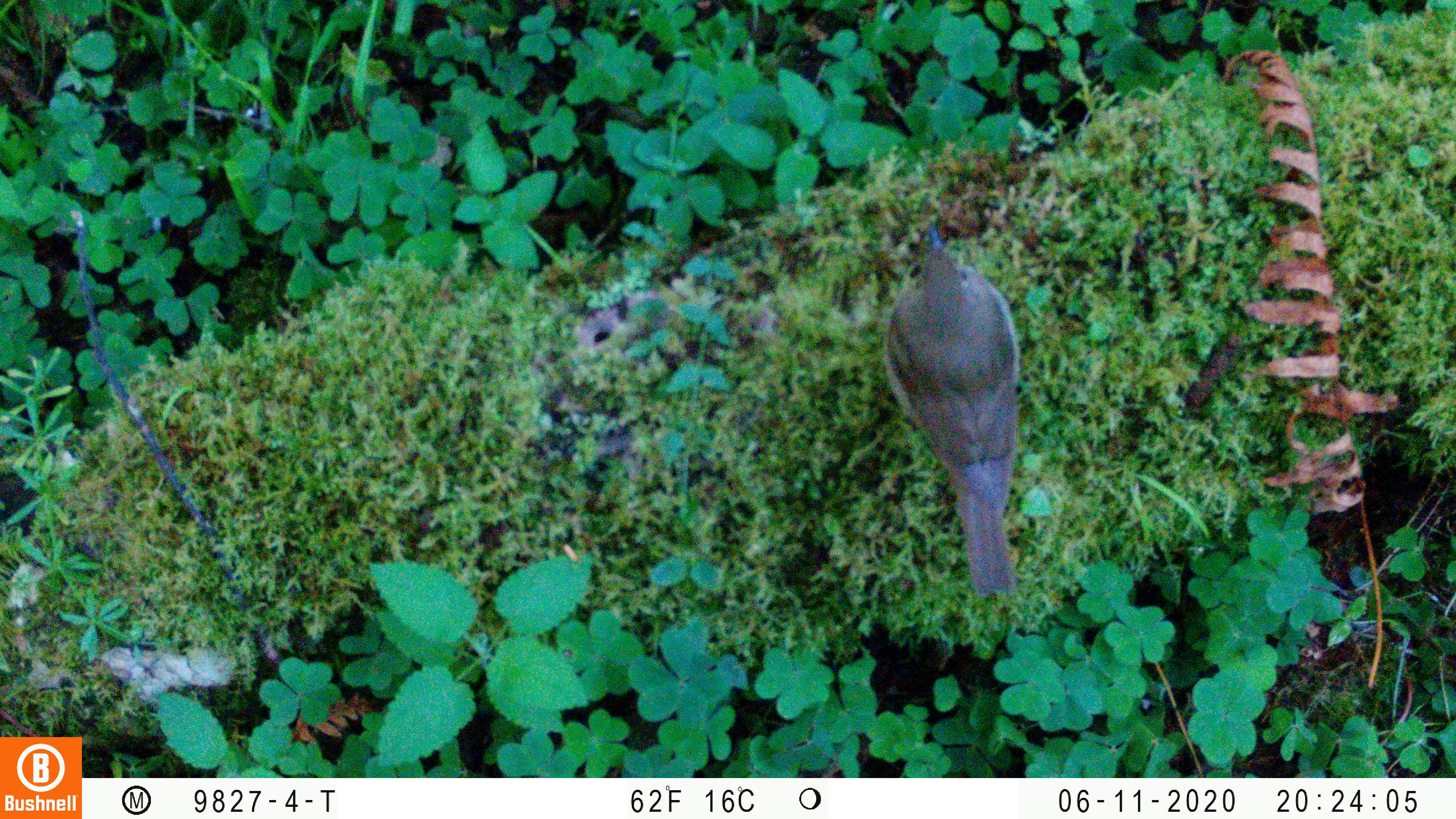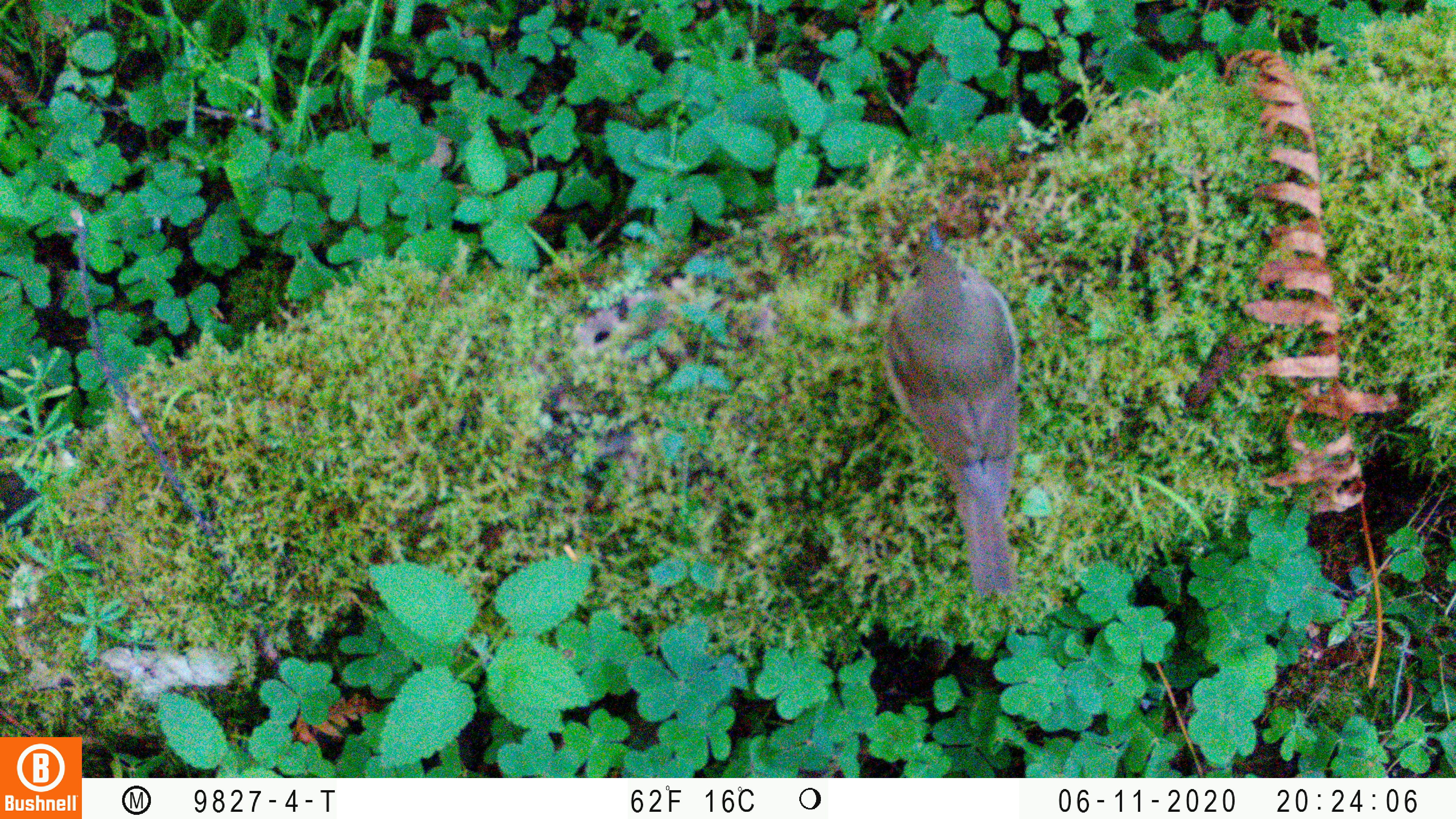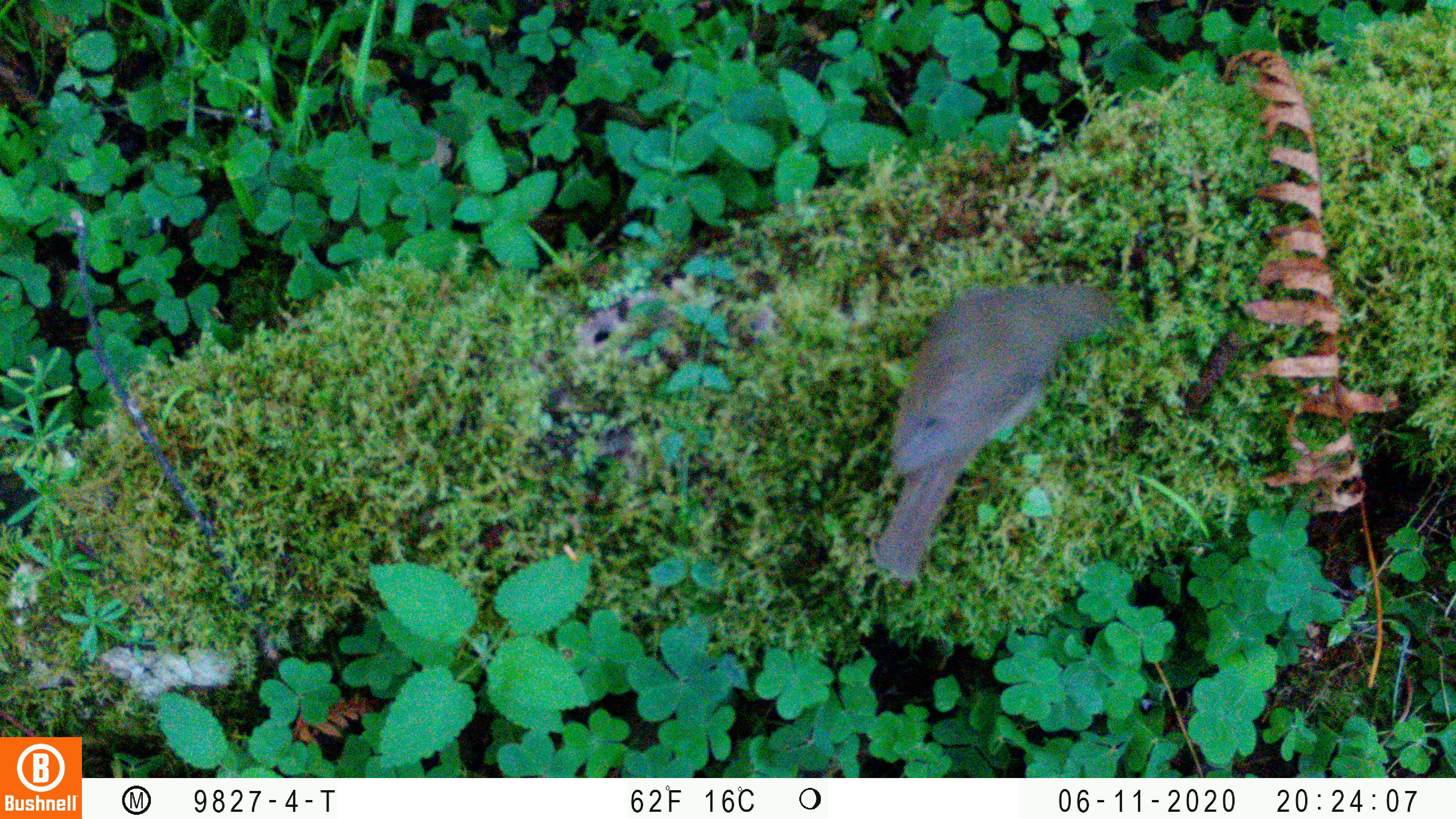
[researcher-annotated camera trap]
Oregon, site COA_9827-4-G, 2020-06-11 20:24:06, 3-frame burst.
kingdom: Animalia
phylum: Chordata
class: Aves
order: Passeriformes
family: Turdidae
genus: Catharus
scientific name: Catharus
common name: brown thrushes and nightingale-thrushes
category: catharus species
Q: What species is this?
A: Catharus species (brown thrushes and nightingale-thrushes) (Catharus).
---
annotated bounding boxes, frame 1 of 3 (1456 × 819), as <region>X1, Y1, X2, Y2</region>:
catharus species: <region>868, 215, 1043, 617</region>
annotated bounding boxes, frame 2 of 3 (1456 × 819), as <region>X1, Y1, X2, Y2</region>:
catharus species: <region>870, 209, 1047, 617</region>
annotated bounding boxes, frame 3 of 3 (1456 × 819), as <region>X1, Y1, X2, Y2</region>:
catharus species: <region>844, 259, 1145, 605</region>